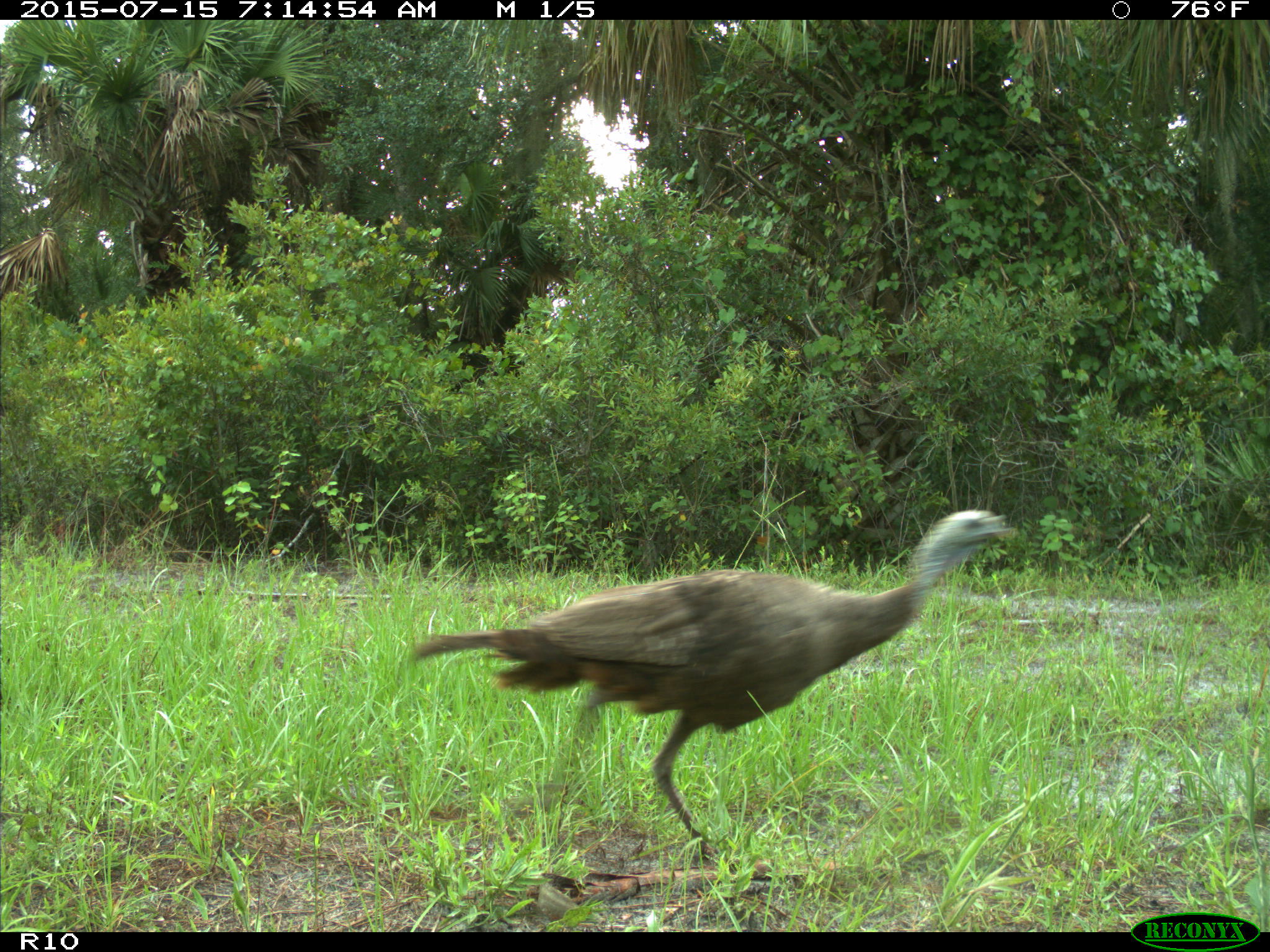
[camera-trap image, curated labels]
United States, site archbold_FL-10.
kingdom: Animalia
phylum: Chordata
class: Aves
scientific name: Aves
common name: birds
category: unidentified bird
Unidentified bird (birds) (Aves).